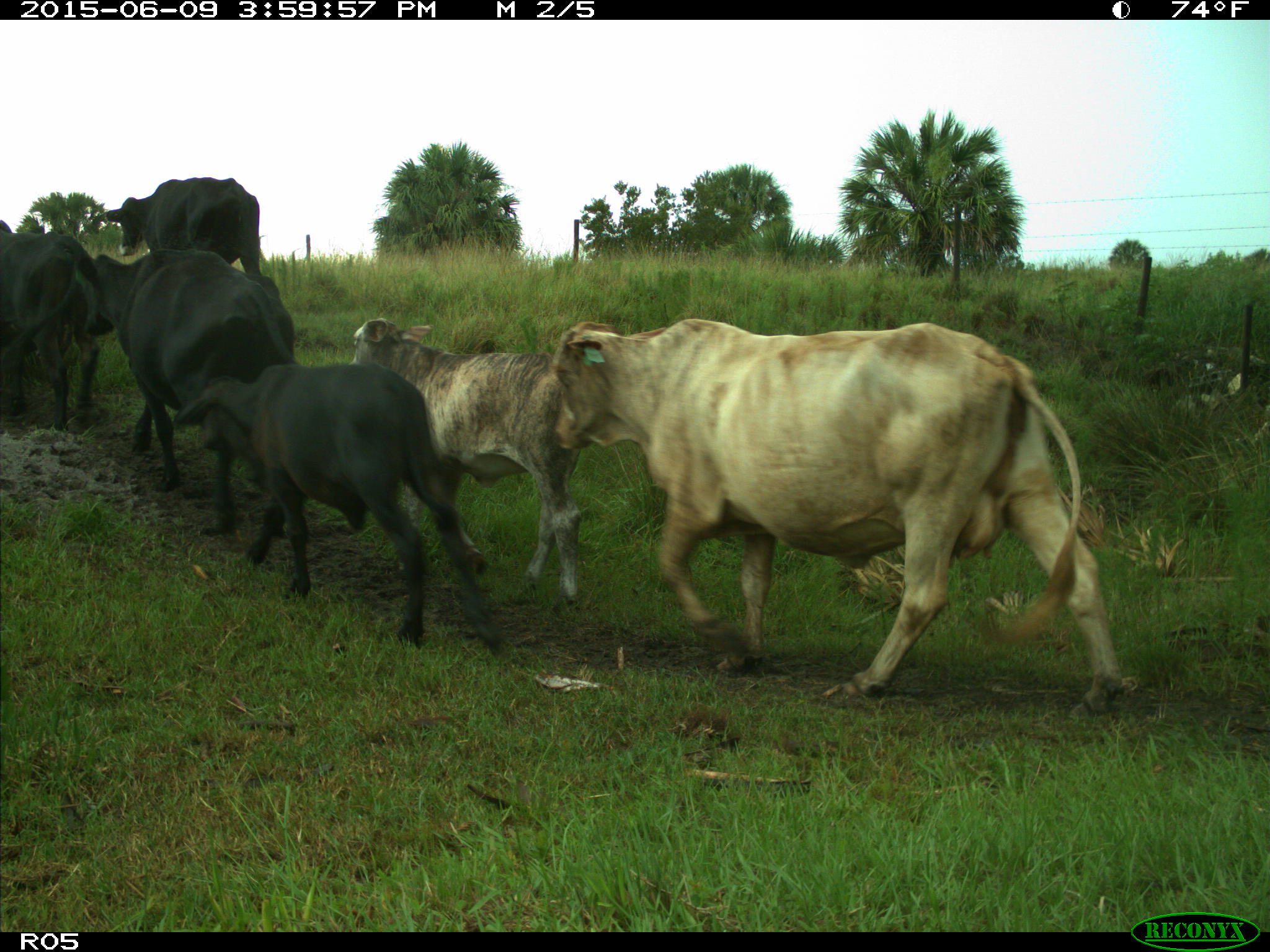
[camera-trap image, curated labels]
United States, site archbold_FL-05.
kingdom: Animalia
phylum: Chordata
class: Mammalia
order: Artiodactyla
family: Bovidae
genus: Bos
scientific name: Bos taurus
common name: domestic cow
Bos taurus (domestic cow).